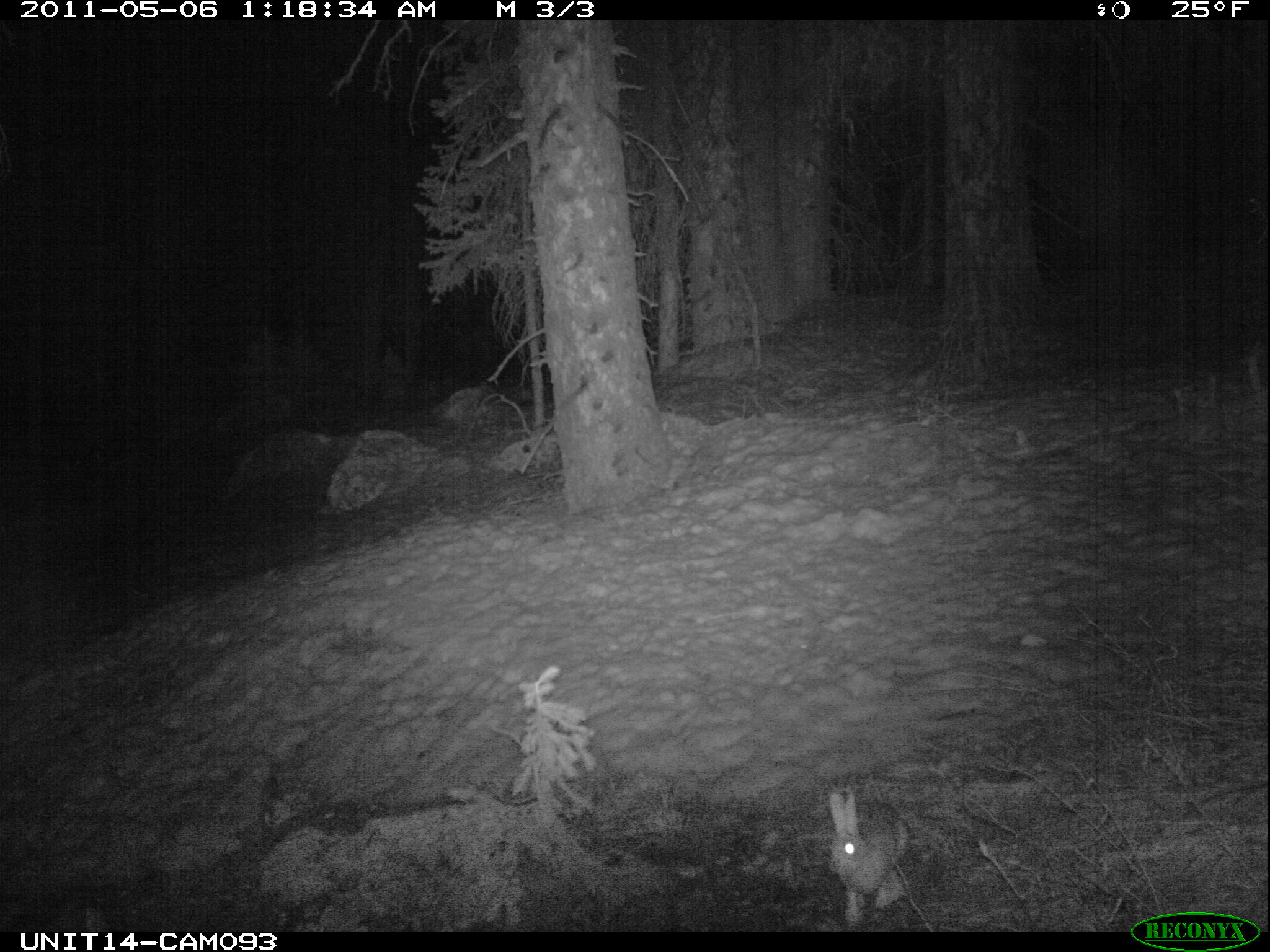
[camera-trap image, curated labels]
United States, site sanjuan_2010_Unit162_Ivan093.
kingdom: Animalia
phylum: Chordata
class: Mammalia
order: Lagomorpha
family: Leporidae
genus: Lepus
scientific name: Lepus americanus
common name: snowshoe hare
Lepus americanus (snowshoe hare).